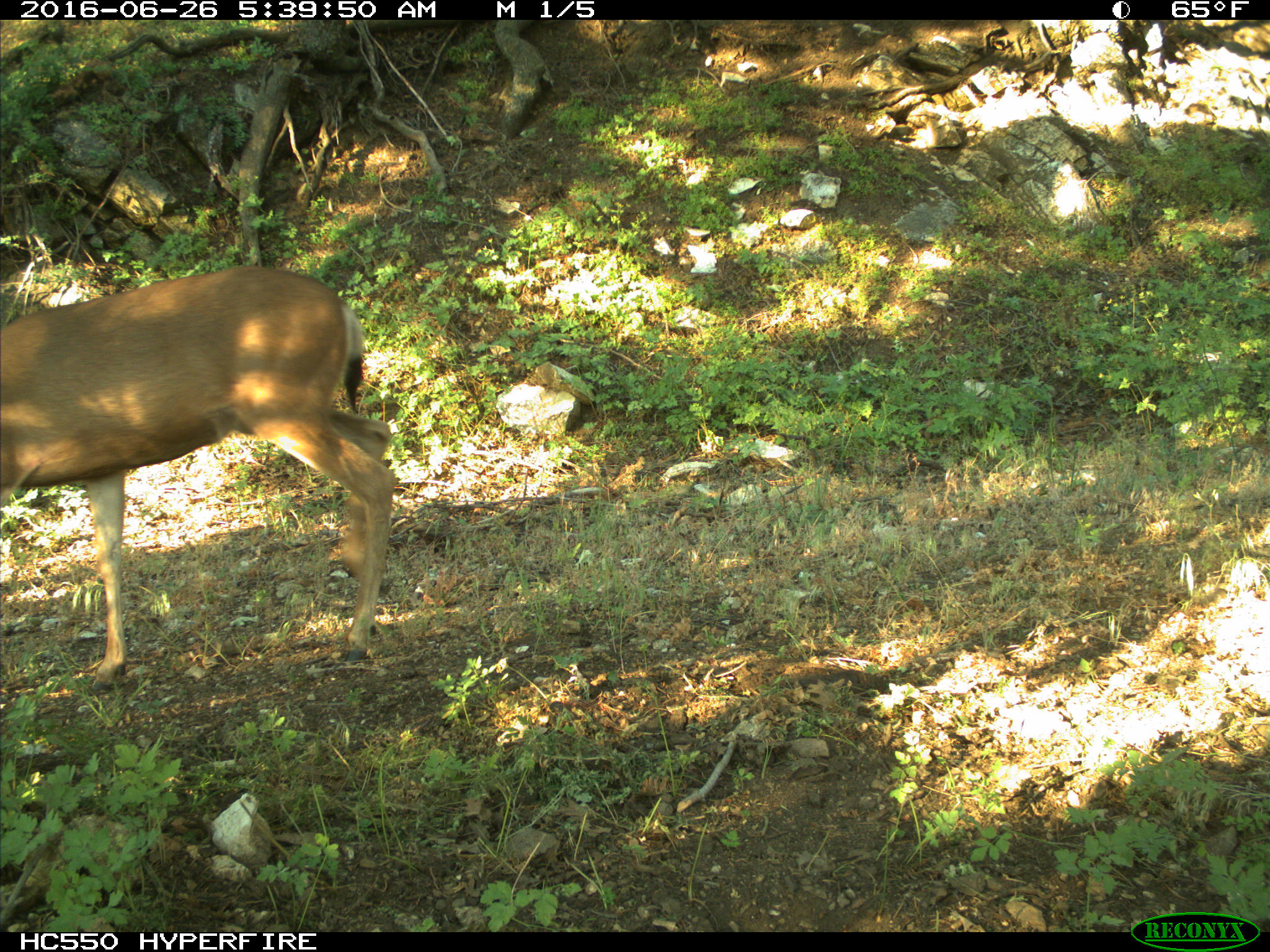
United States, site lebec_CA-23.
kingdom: Animalia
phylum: Chordata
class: Mammalia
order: Artiodactyla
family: Cervidae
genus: Odocoileus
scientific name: Odocoileus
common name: deer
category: unidentified deer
Unidentified deer (deer) (Odocoileus).